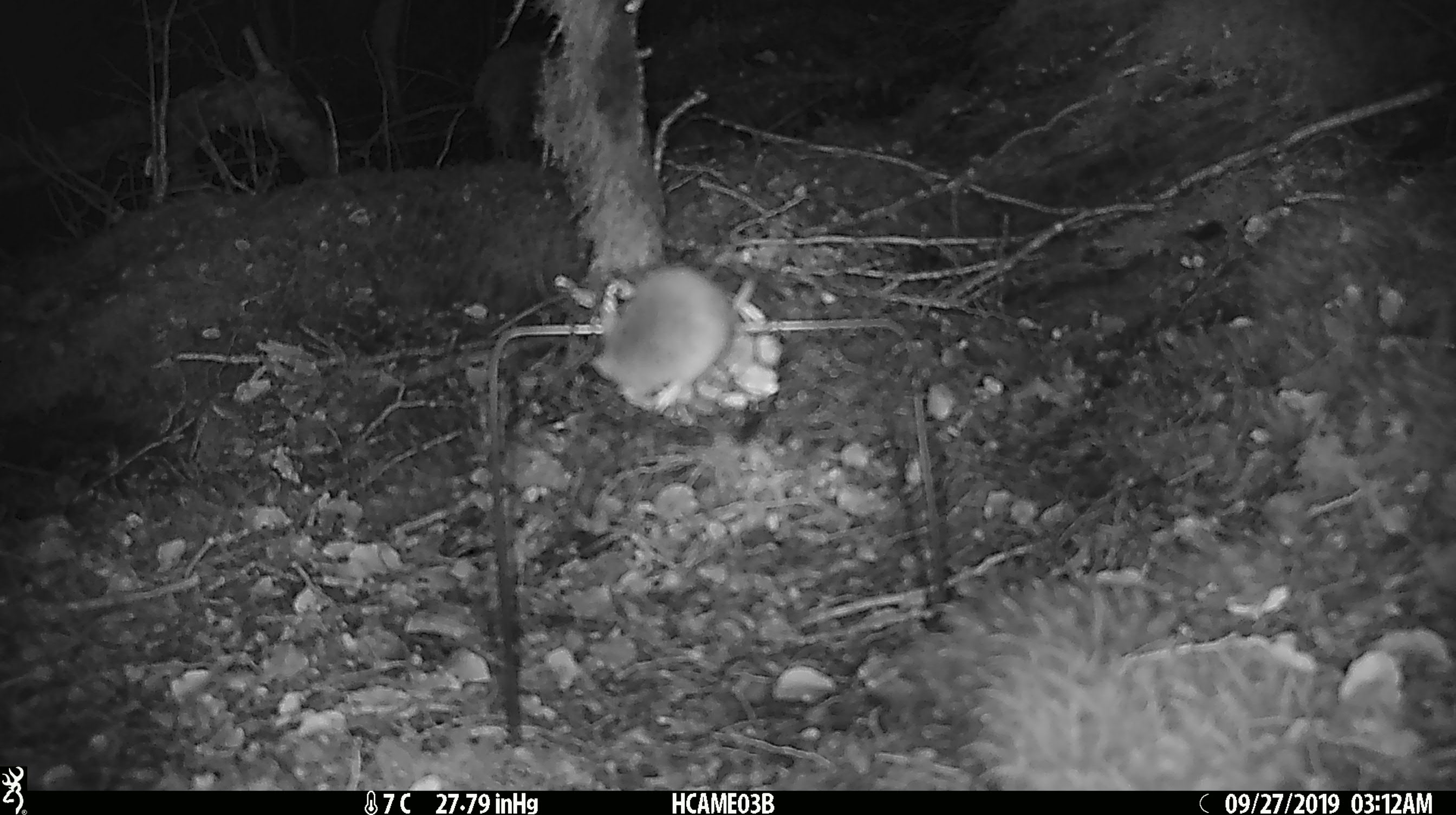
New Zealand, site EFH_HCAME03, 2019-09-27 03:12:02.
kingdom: Animalia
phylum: Chordata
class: Mammalia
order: Rodentia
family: Muridae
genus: Mus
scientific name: Mus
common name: mouse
Mouse (Mus).